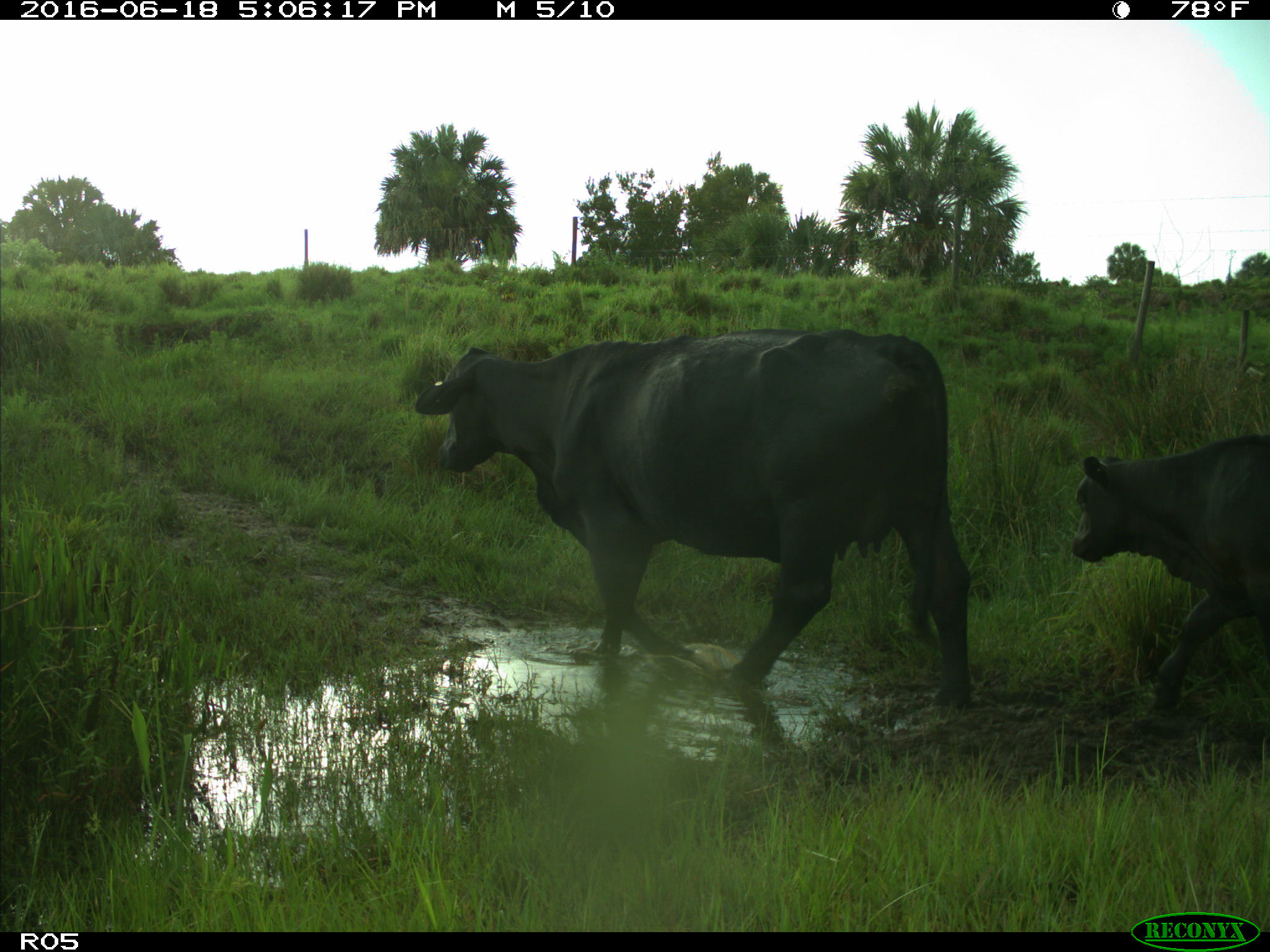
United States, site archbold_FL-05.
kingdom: Animalia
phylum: Chordata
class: Mammalia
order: Artiodactyla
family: Bovidae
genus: Bos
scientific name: Bos taurus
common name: domestic cow